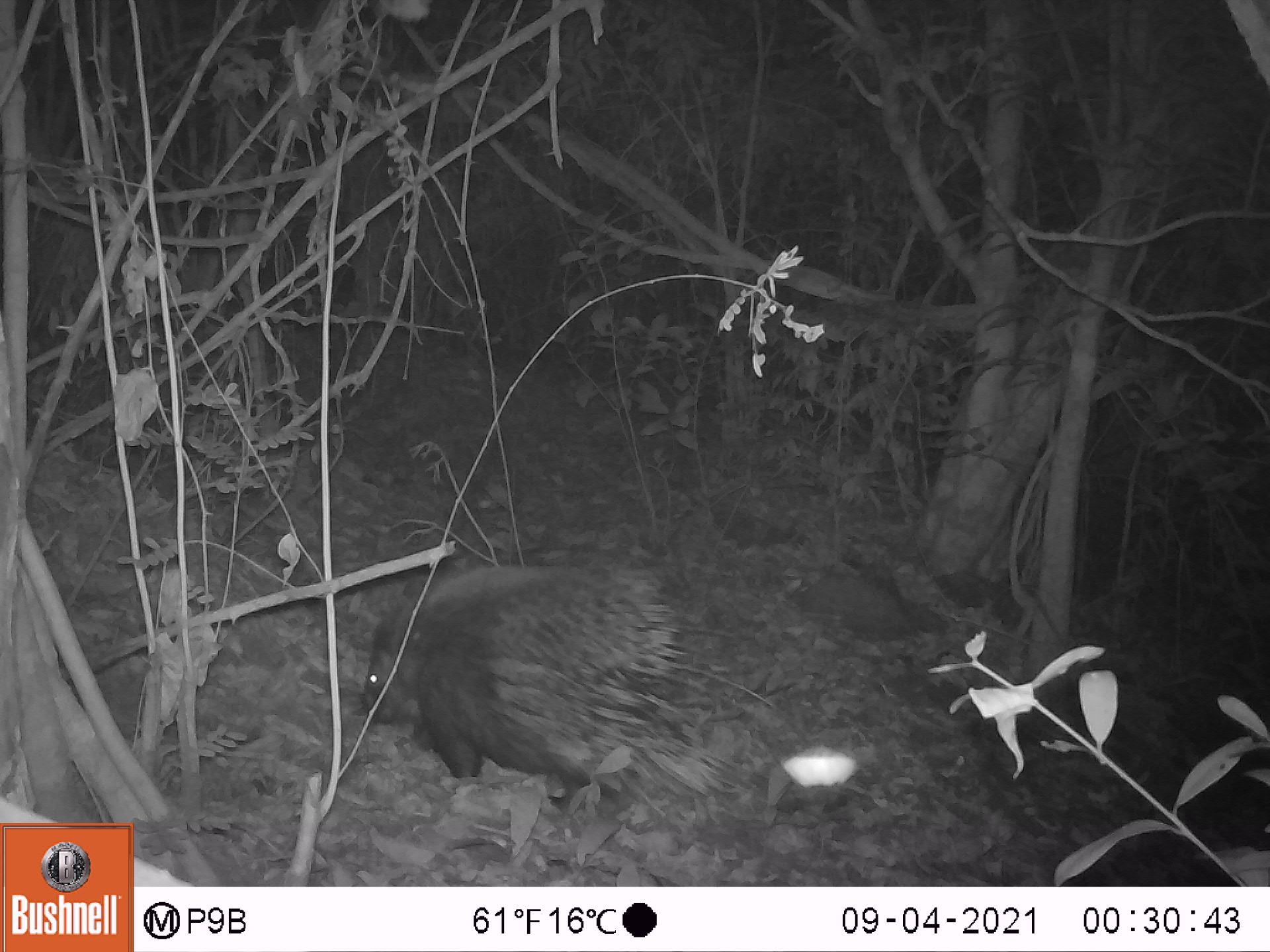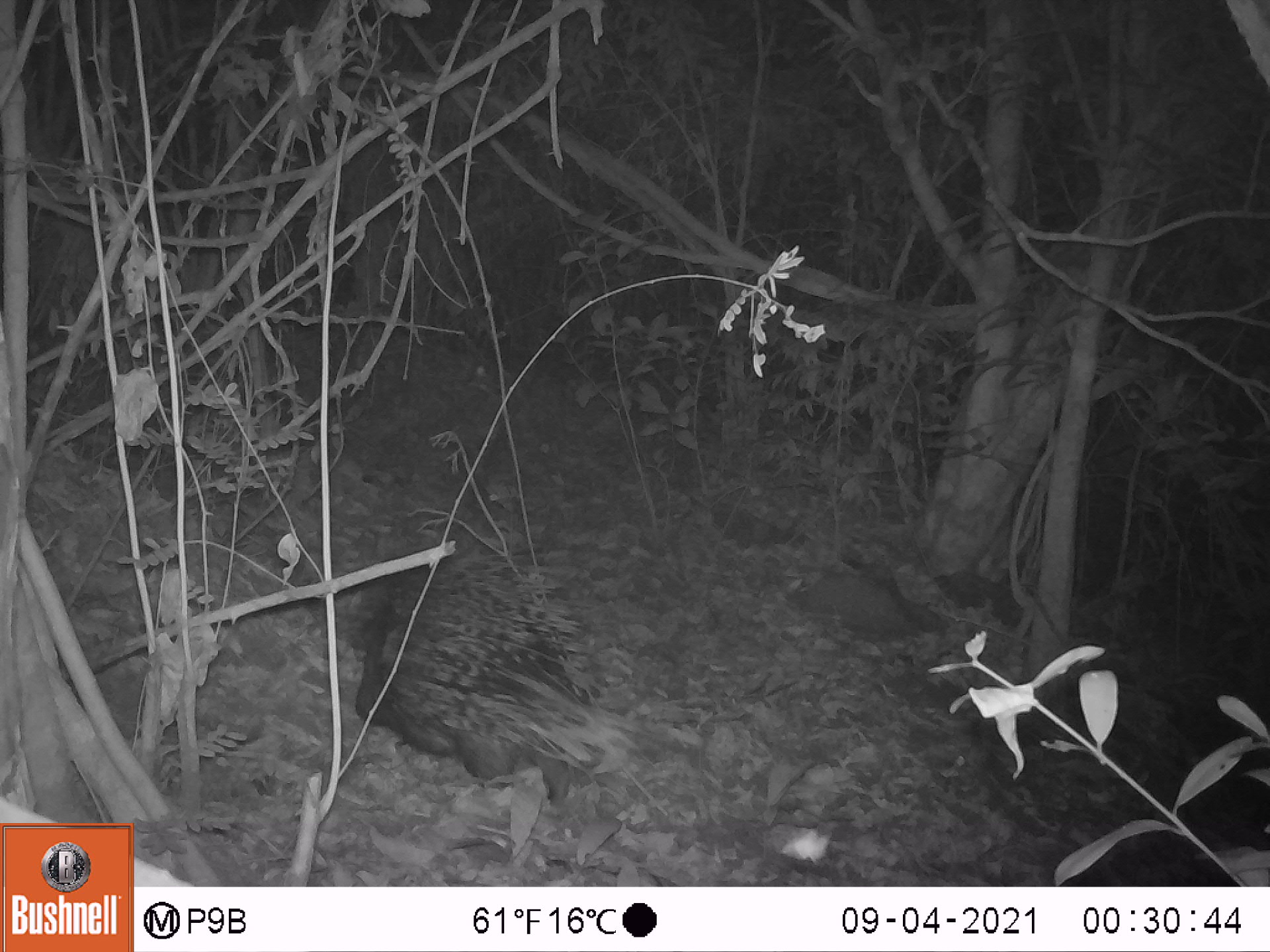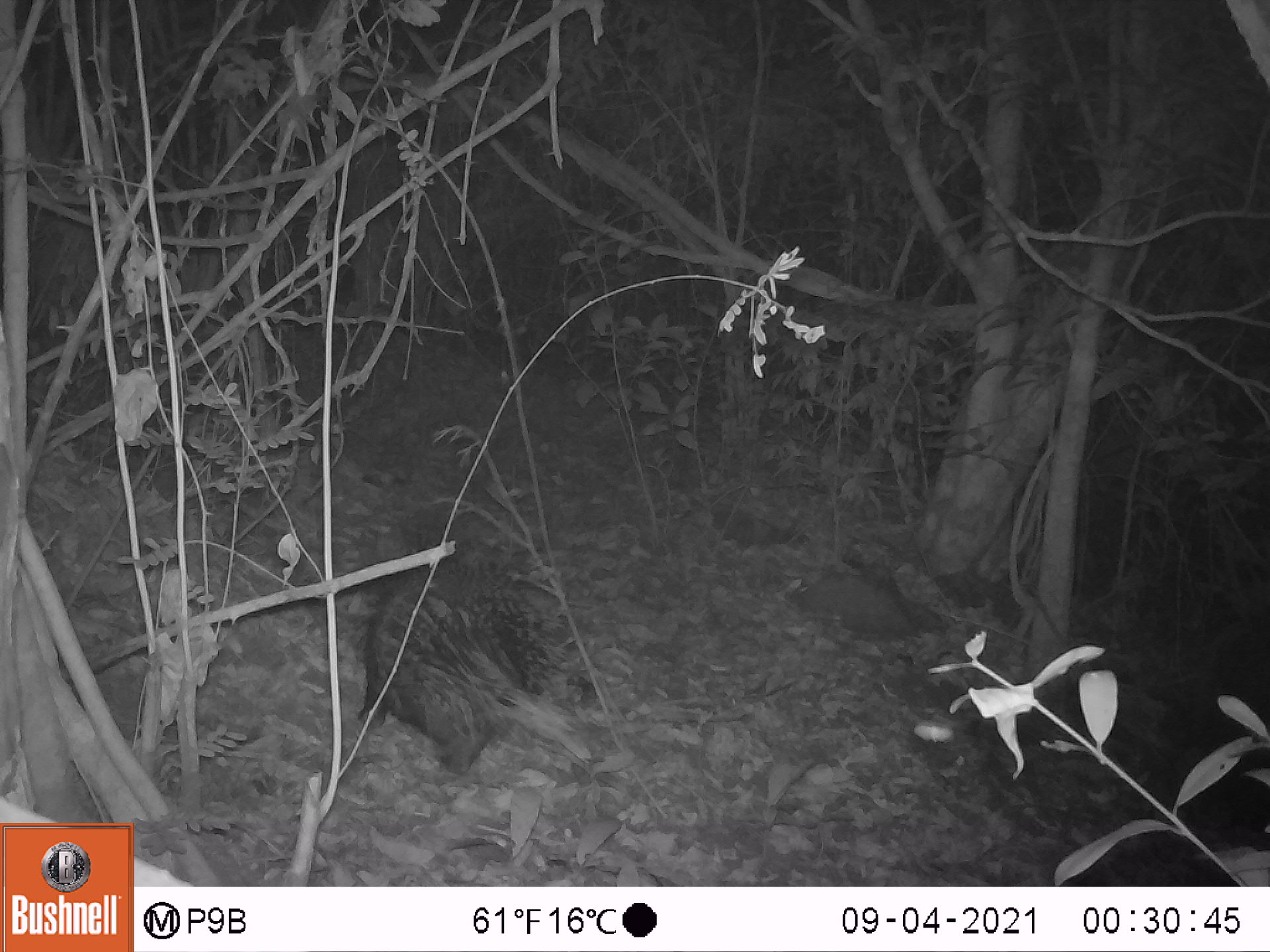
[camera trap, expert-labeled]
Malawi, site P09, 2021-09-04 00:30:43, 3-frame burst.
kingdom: Animalia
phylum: Chordata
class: Mammalia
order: Rodentia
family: Hystricidae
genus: Hystrix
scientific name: Hystrix africaeaustralis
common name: cape porcupine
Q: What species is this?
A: Cape porcupine (Hystrix africaeaustralis).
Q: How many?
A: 1.